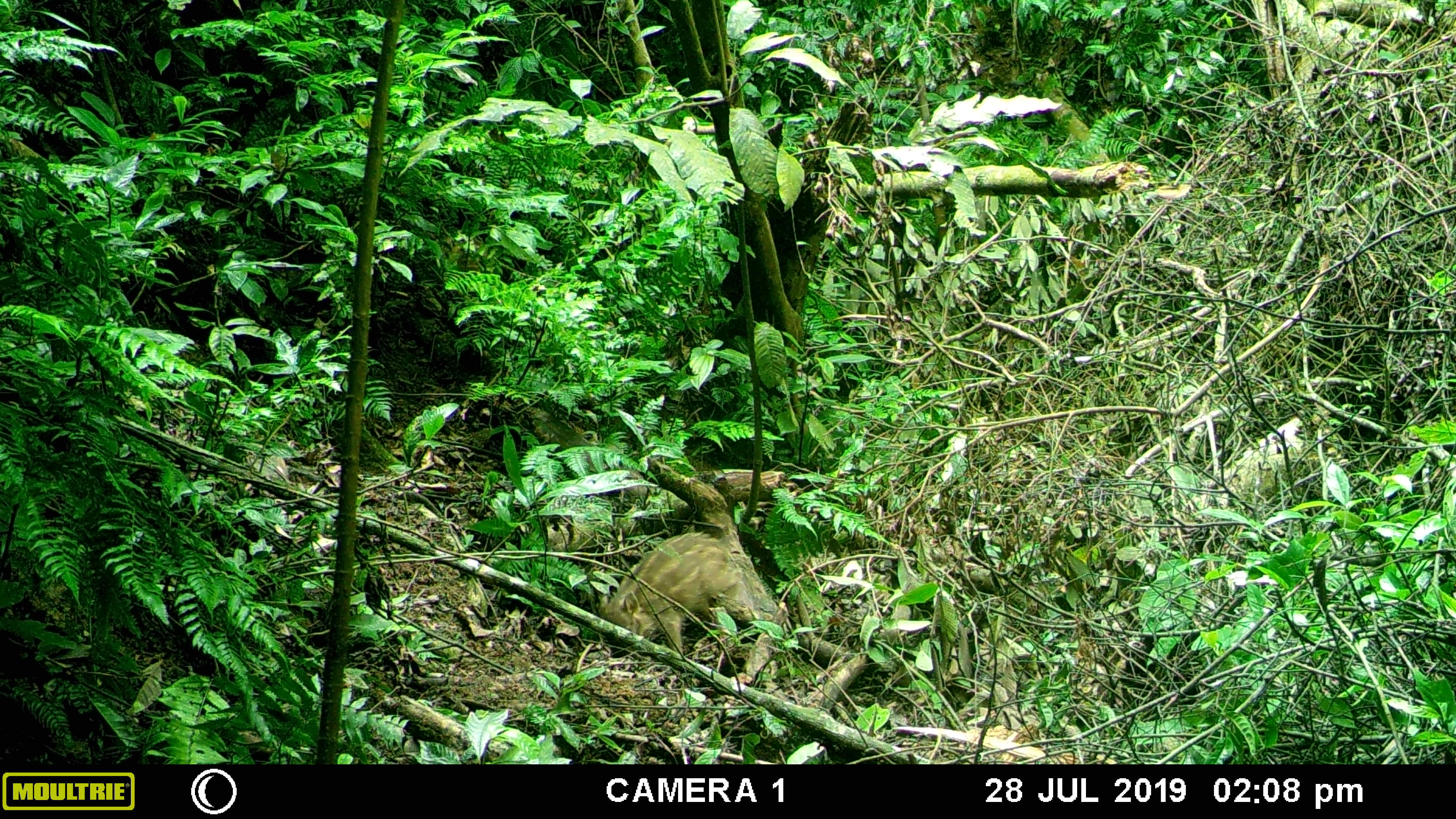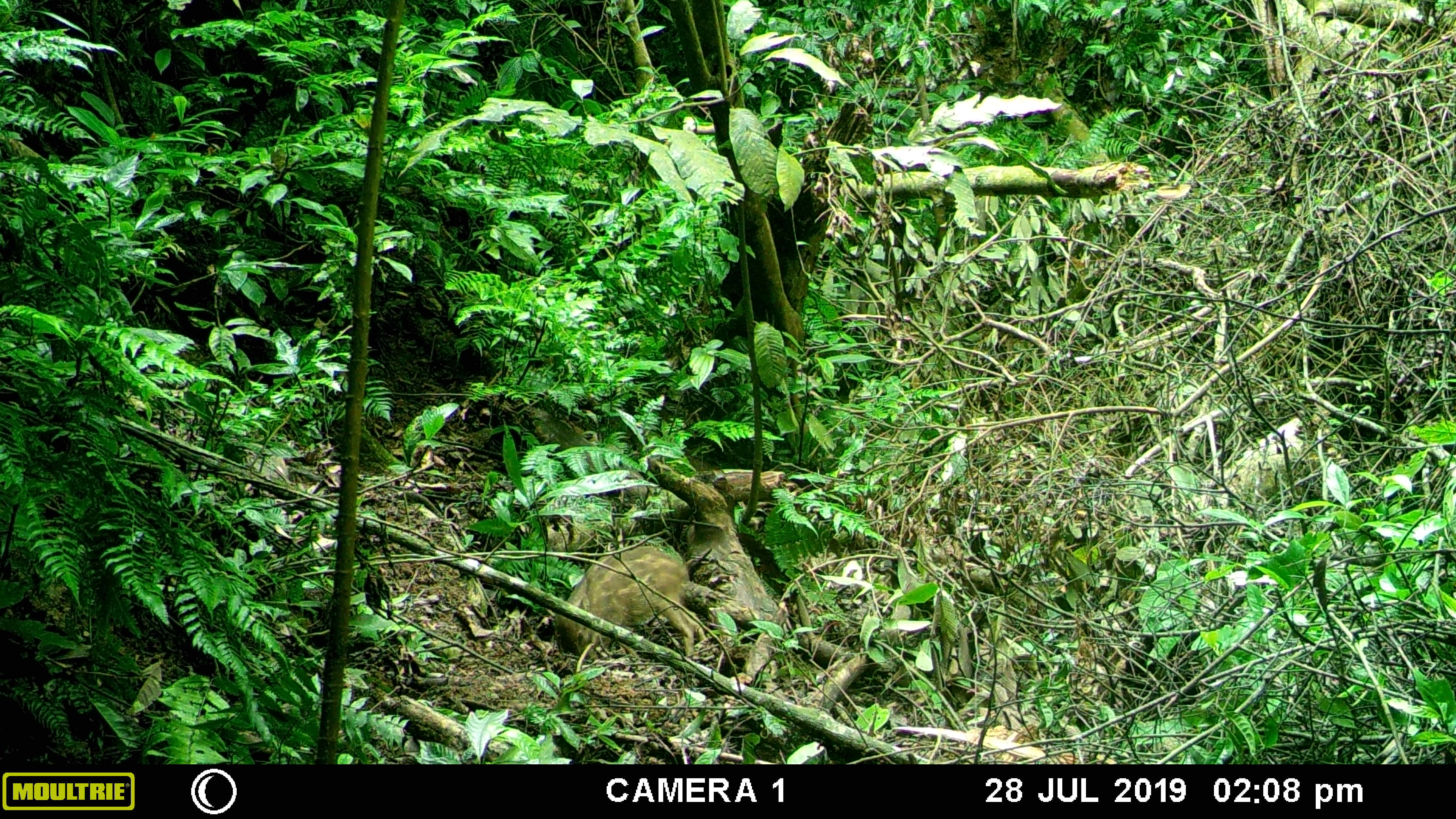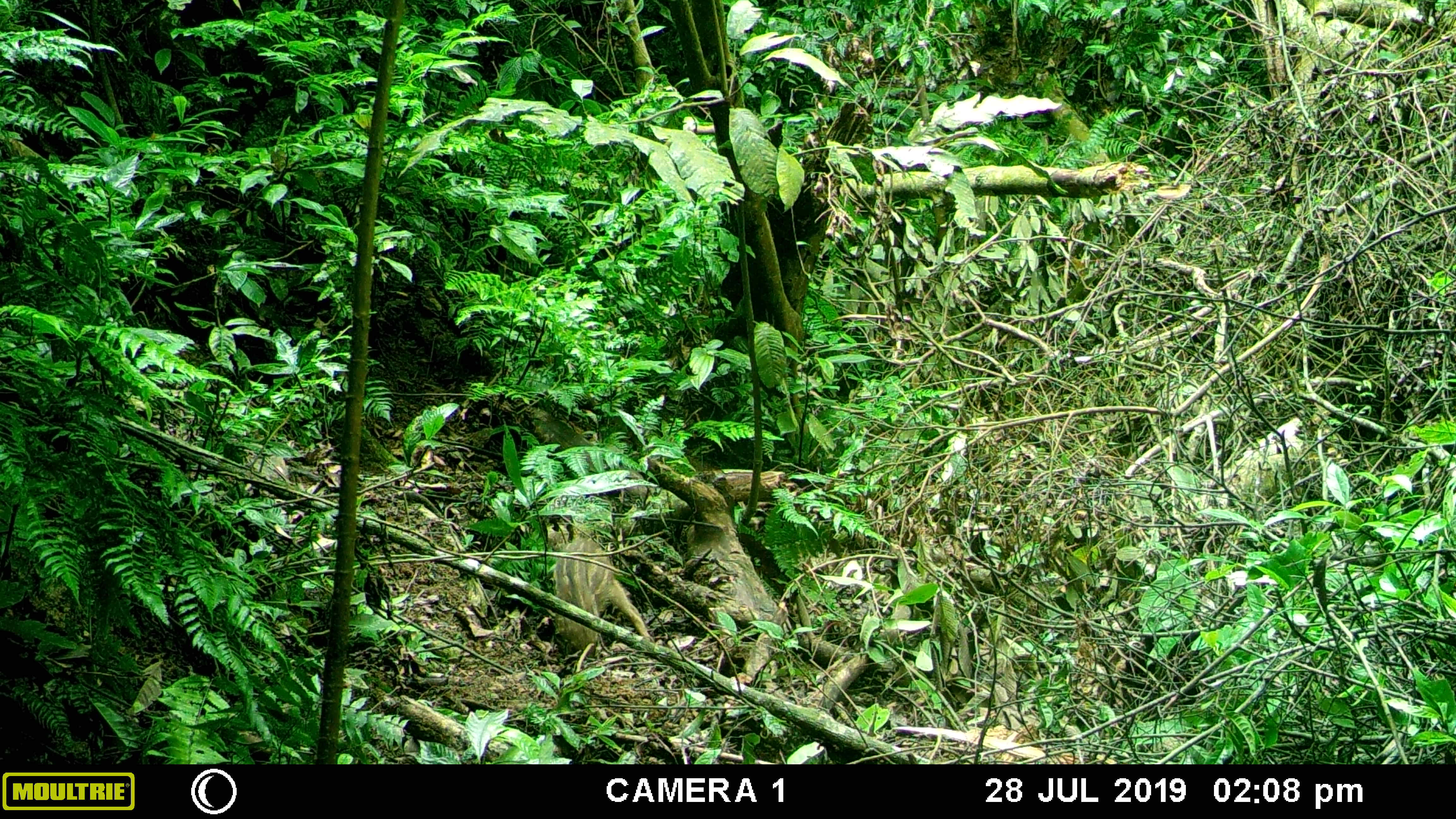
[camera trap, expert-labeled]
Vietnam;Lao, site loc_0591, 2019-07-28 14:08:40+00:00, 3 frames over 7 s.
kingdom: Animalia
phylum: Chordata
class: Mammalia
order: Artiodactyla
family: Suidae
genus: Sus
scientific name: Sus scrofa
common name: eurasian wild pig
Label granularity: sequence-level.